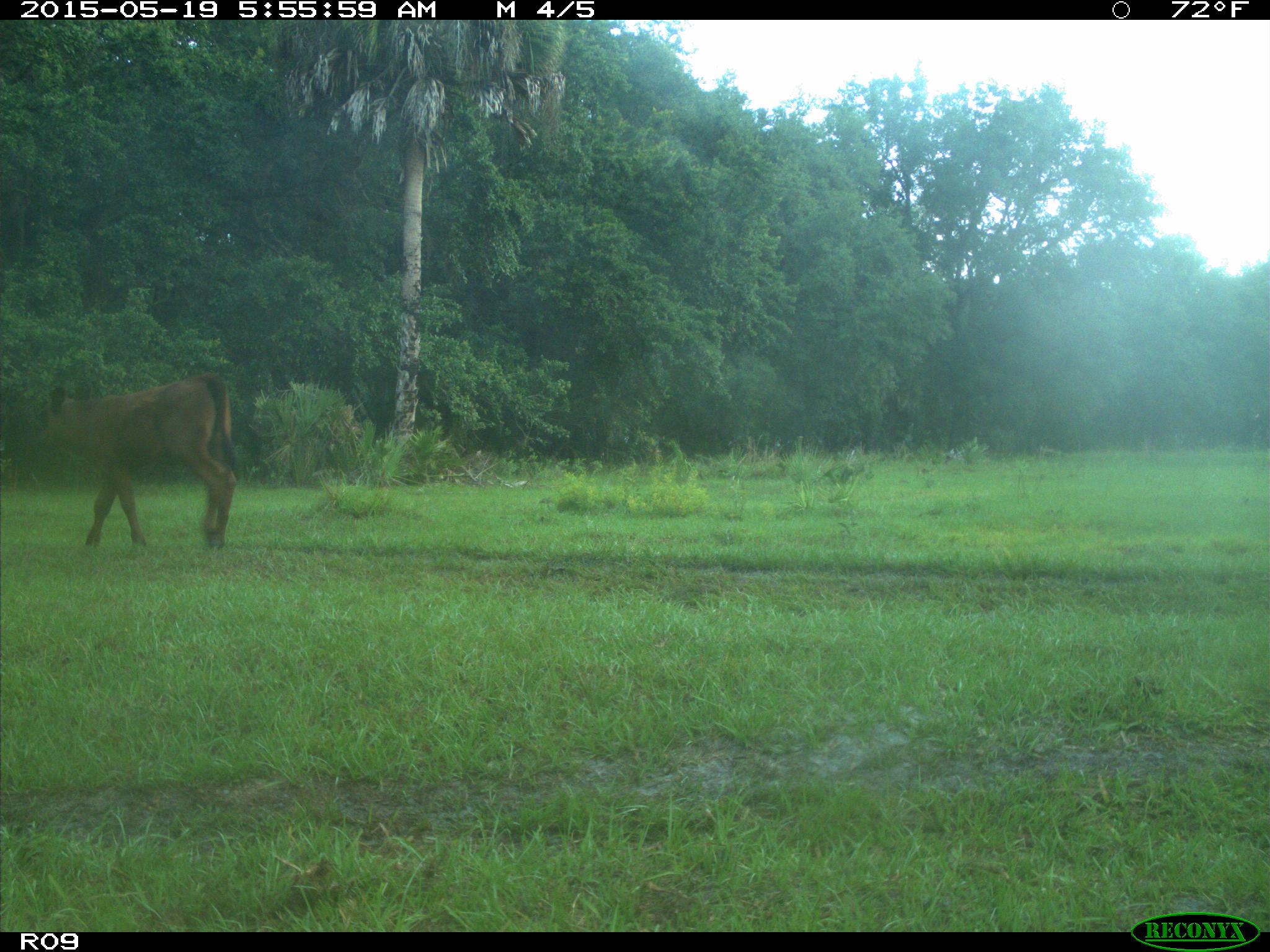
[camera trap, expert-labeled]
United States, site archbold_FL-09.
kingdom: Animalia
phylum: Chordata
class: Mammalia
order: Artiodactyla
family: Bovidae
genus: Bos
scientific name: Bos taurus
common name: domestic cow